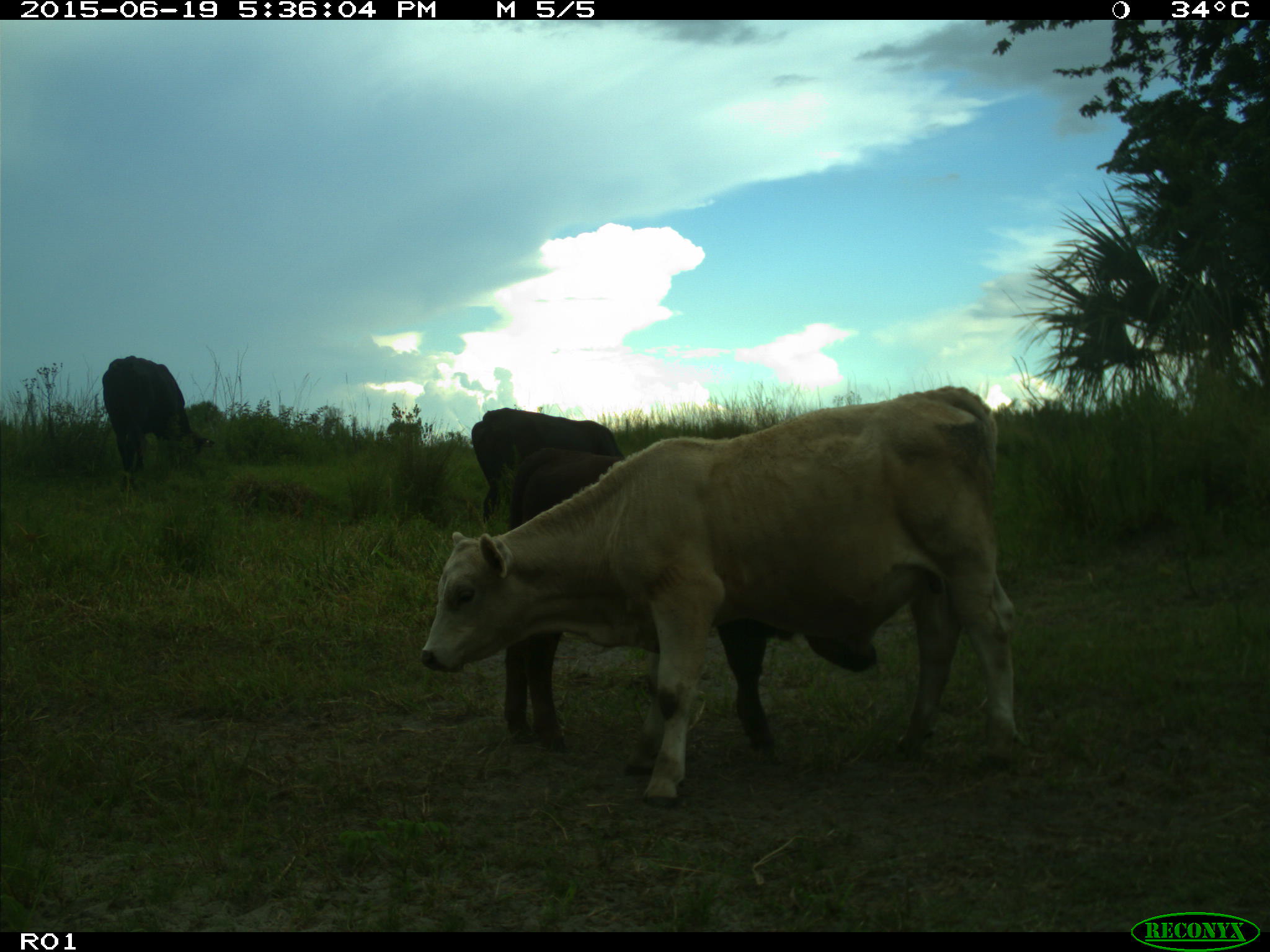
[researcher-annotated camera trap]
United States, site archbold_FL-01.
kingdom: Animalia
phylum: Chordata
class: Mammalia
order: Artiodactyla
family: Bovidae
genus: Bos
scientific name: Bos taurus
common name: domestic cow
Bos taurus (domestic cow).